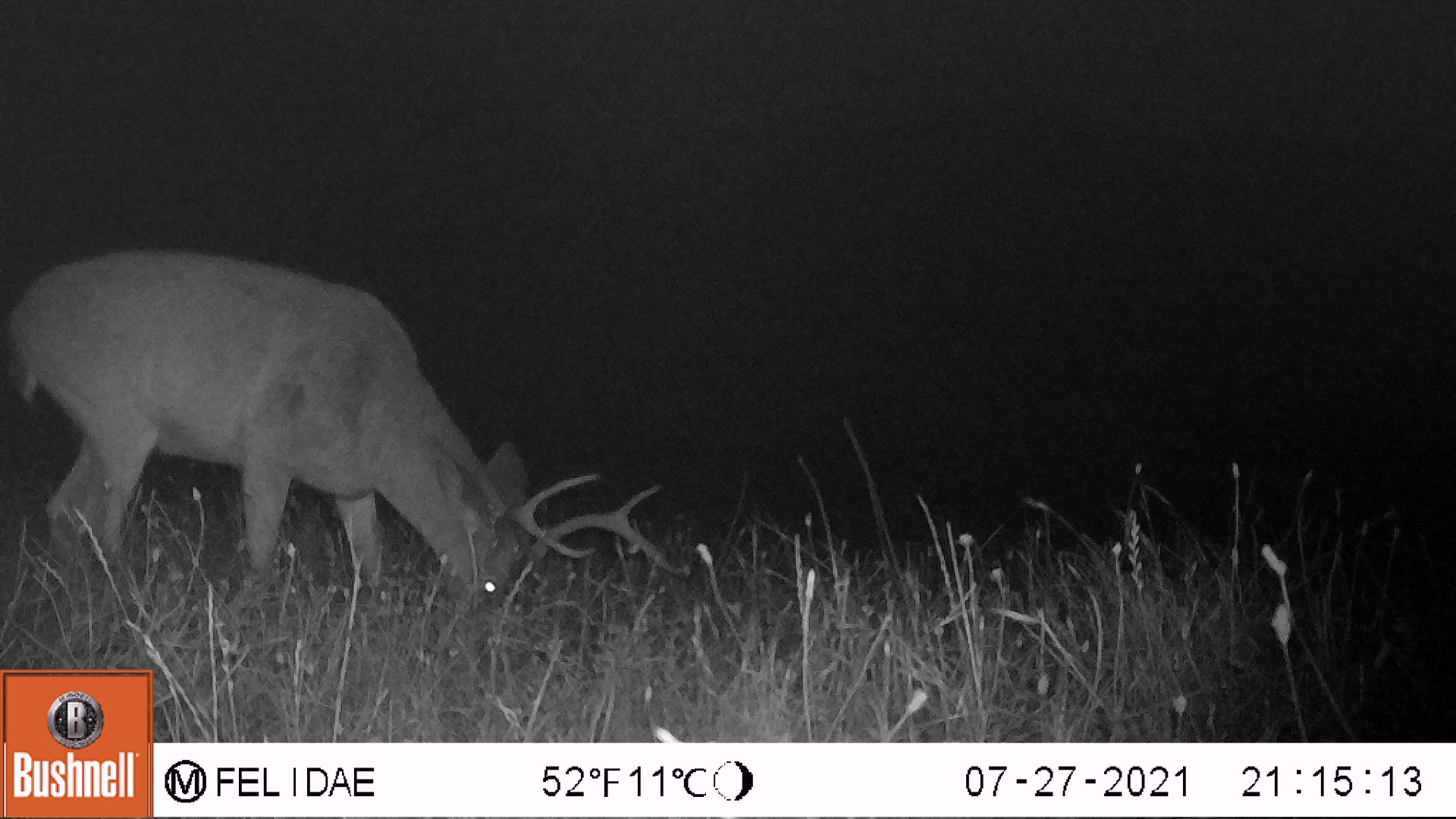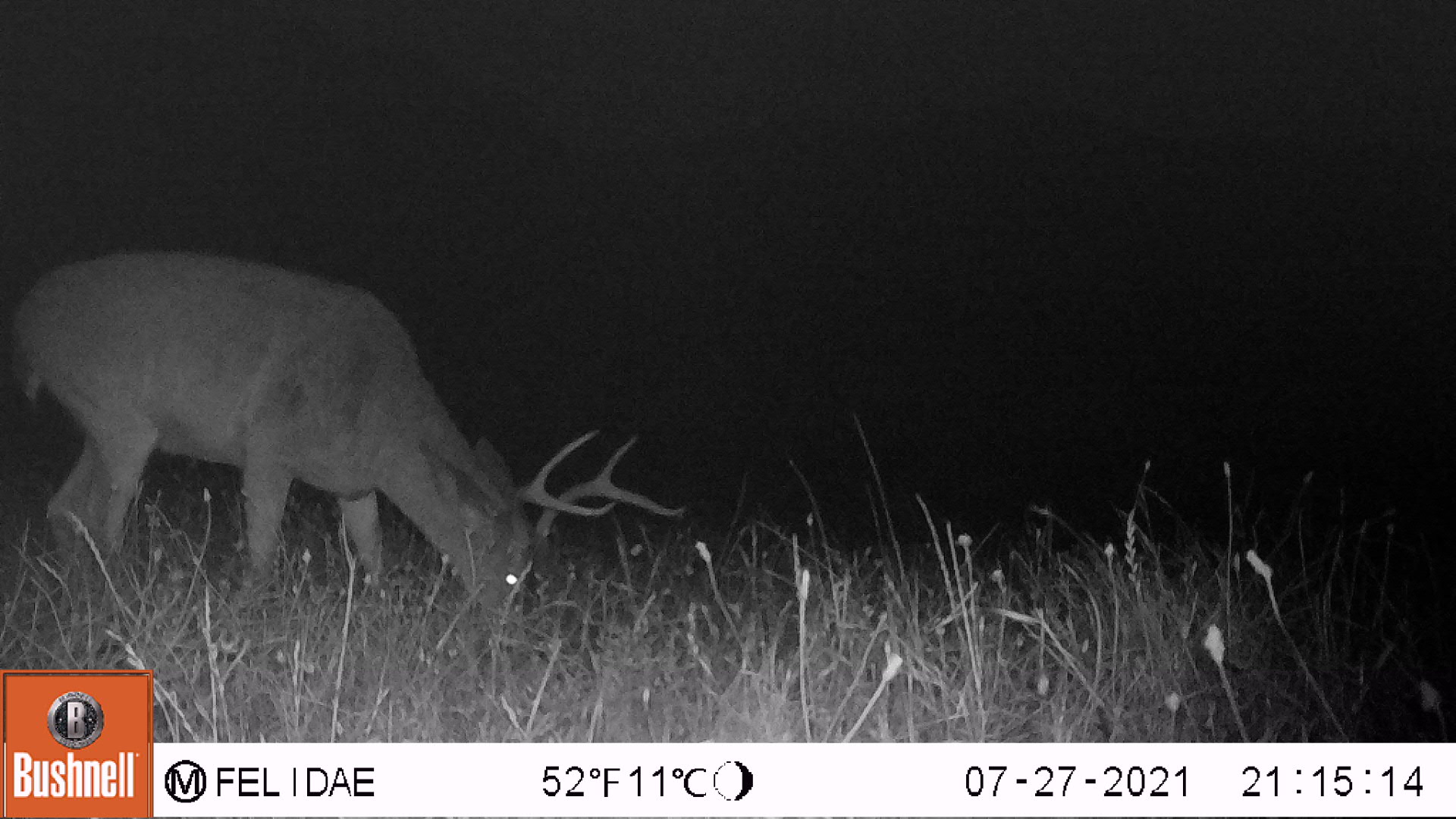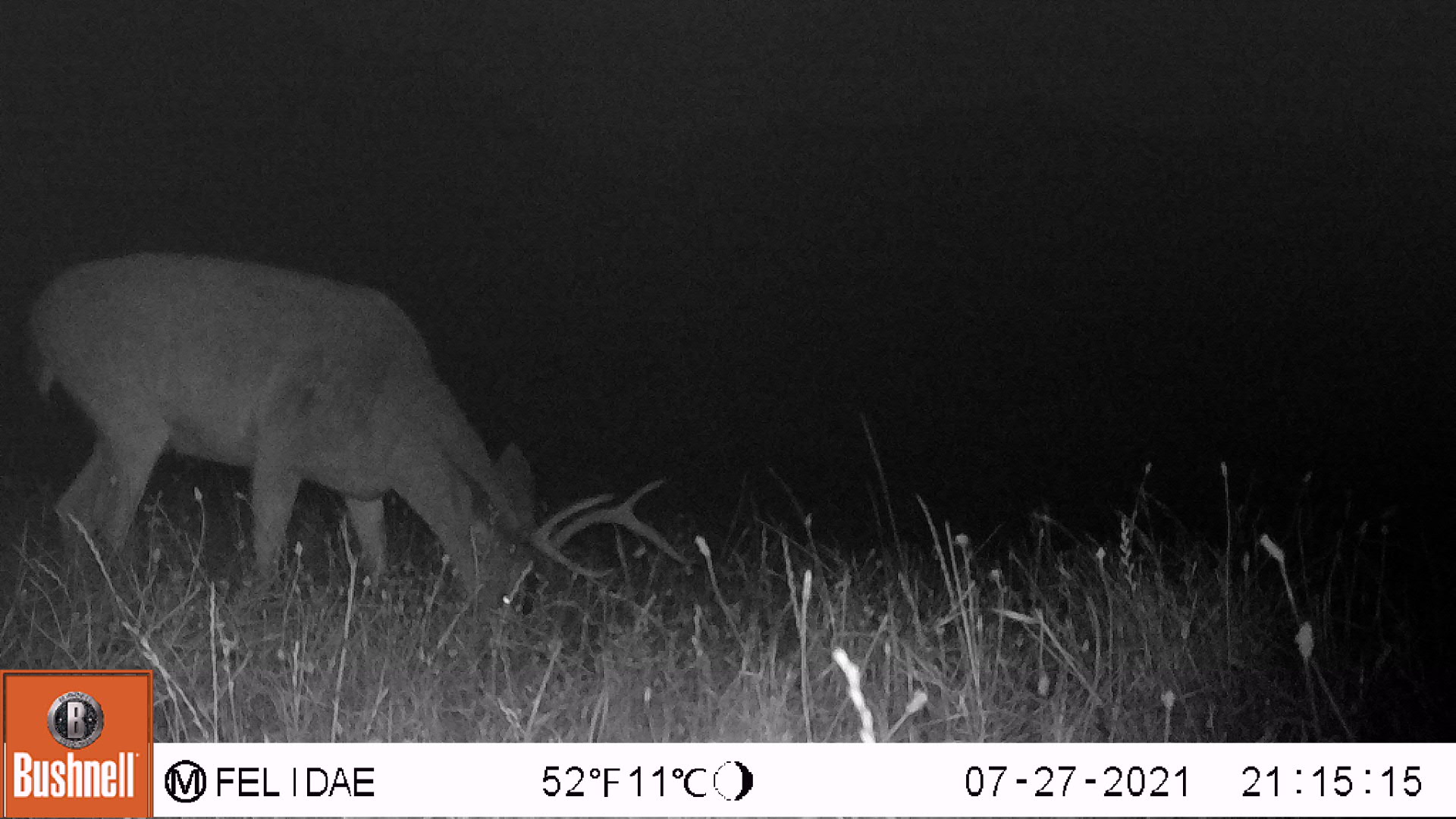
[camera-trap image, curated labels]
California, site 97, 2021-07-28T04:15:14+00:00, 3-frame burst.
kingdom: Animalia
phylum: Chordata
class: Mammalia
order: Artiodactyla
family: Cervidae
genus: Odocoileus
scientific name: Odocoileus hemionus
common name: mule deer